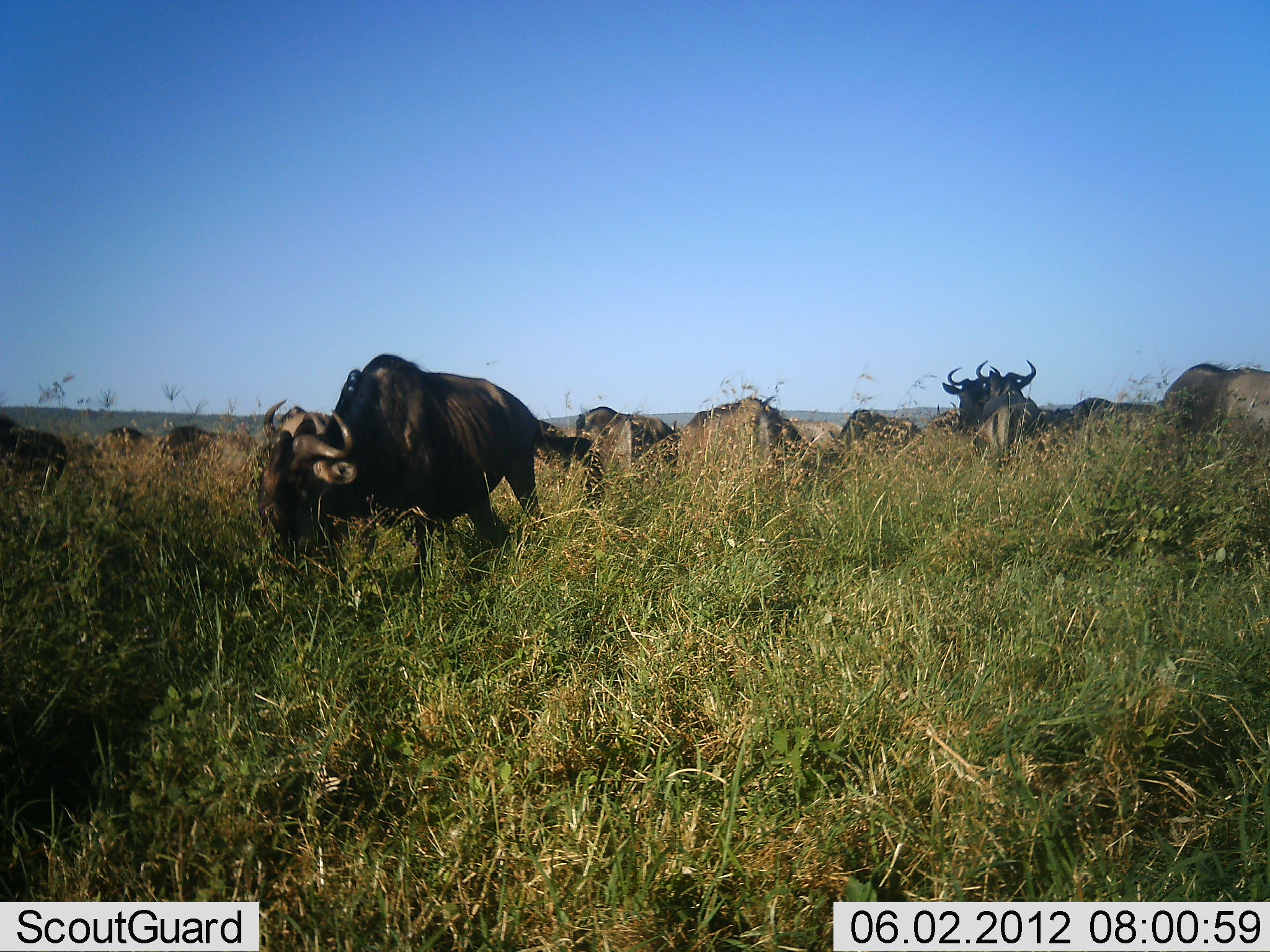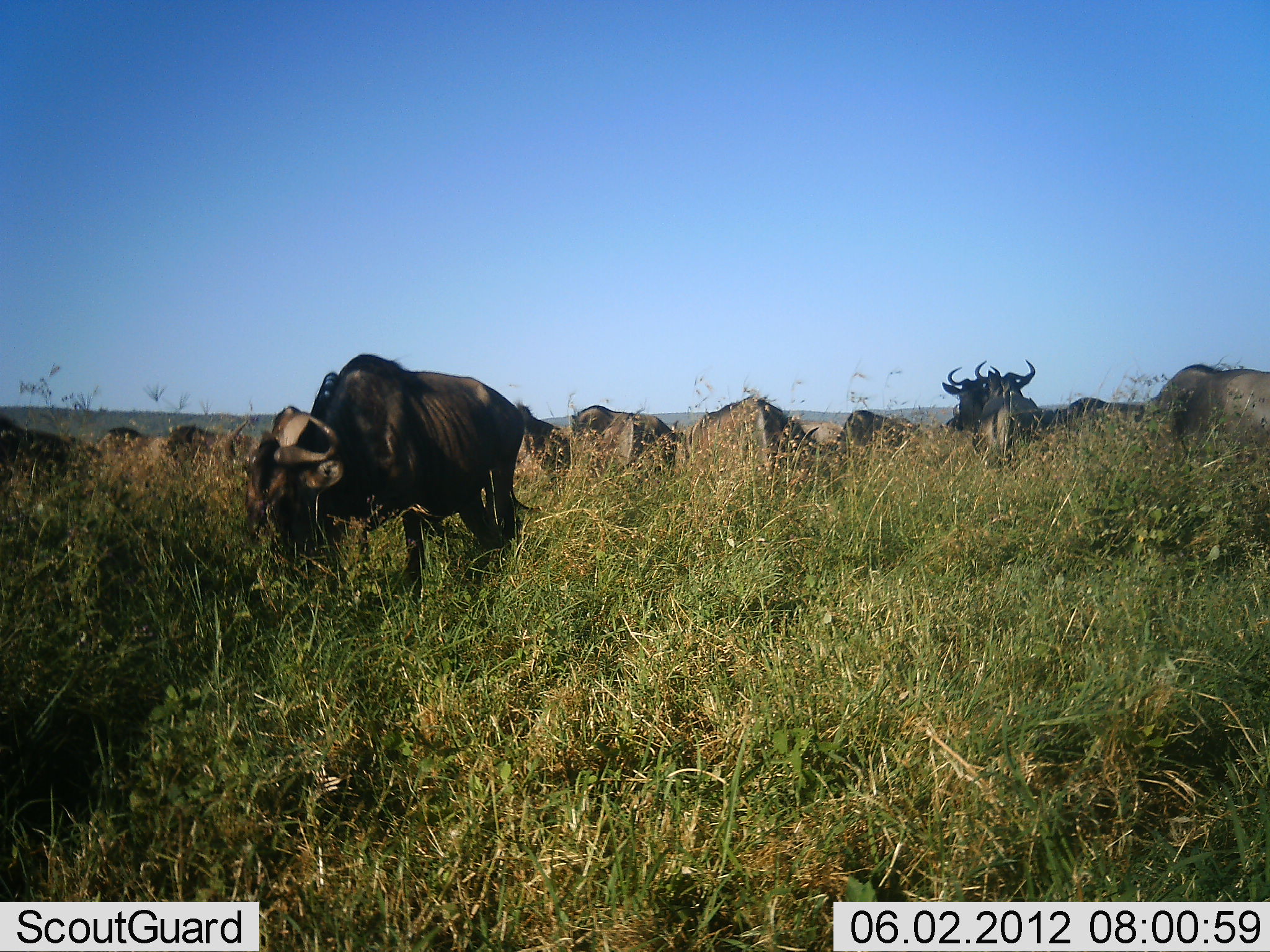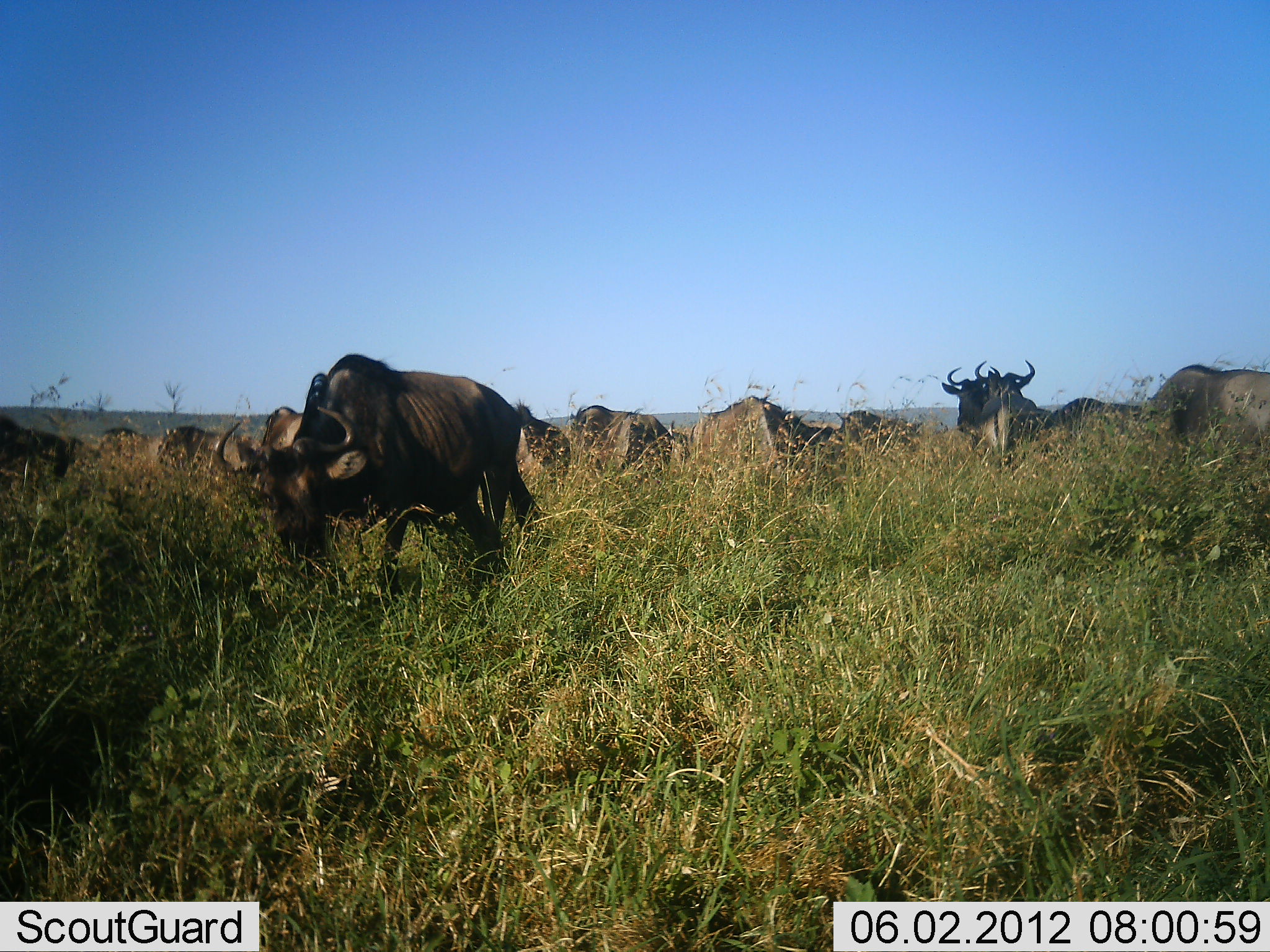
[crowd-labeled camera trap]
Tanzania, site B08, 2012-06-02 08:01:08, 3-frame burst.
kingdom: Animalia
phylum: Chordata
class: Mammalia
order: Artiodactyla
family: Bovidae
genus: Connochaetes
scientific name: Connochaetes taurinus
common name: blue wildebeest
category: wildebeest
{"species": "wildebeest (blue wildebeest) (Connochaetes taurinus)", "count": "11-50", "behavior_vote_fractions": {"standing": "40%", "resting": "10%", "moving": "20%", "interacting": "0%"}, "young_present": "0%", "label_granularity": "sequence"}